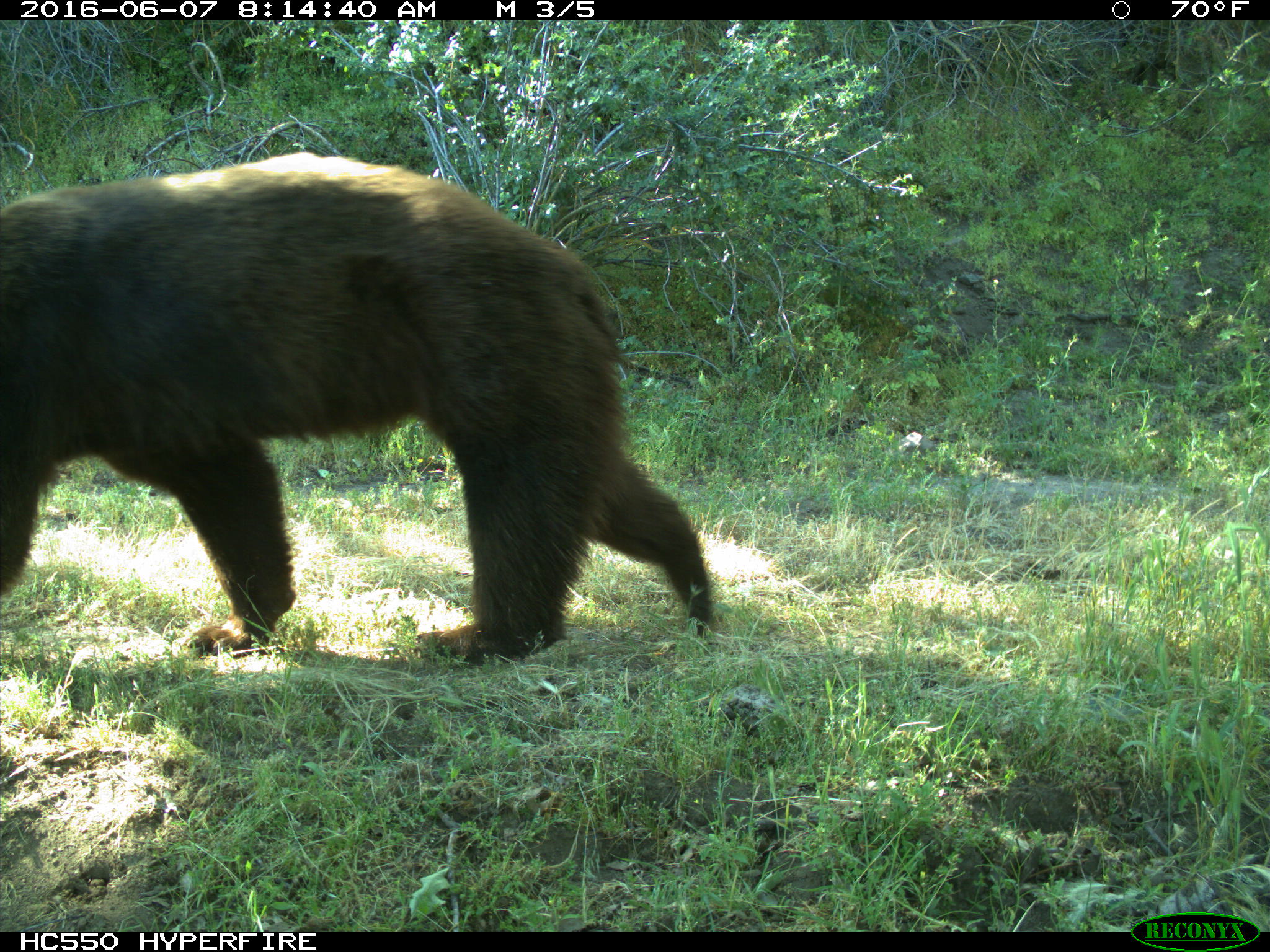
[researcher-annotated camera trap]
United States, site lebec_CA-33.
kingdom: Animalia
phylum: Chordata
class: Mammalia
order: Carnivora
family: Ursidae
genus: Ursus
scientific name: Ursus americanus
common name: american black bear